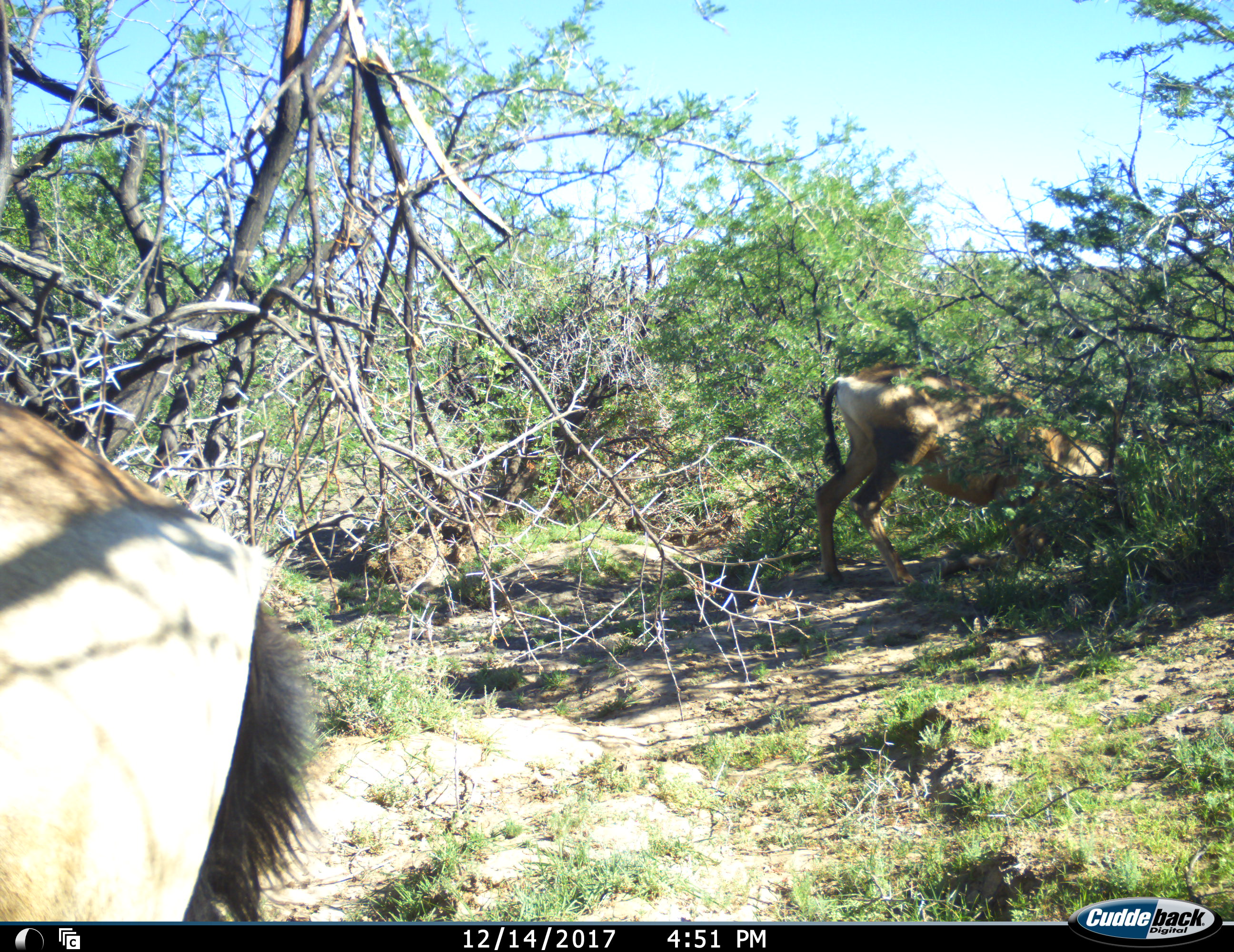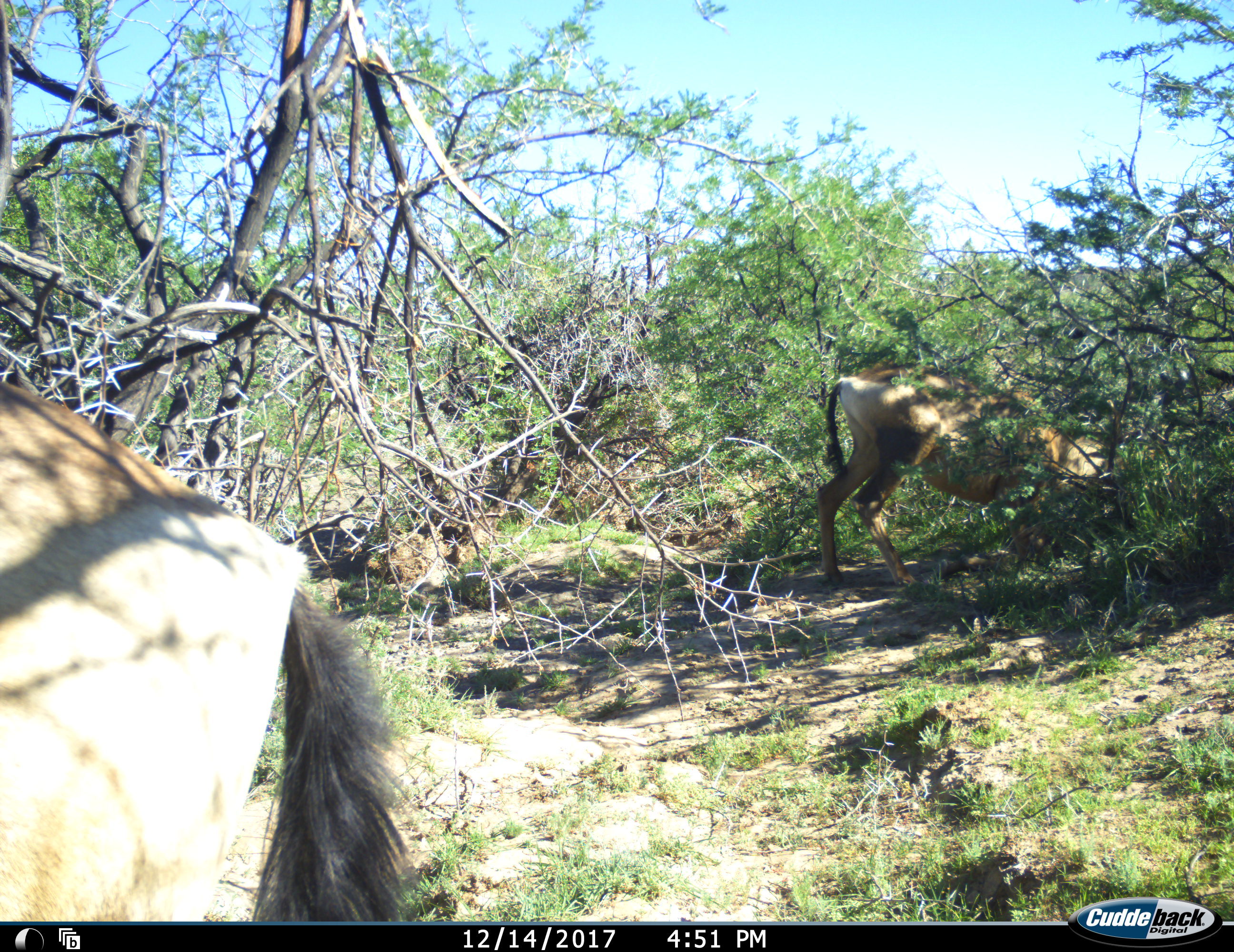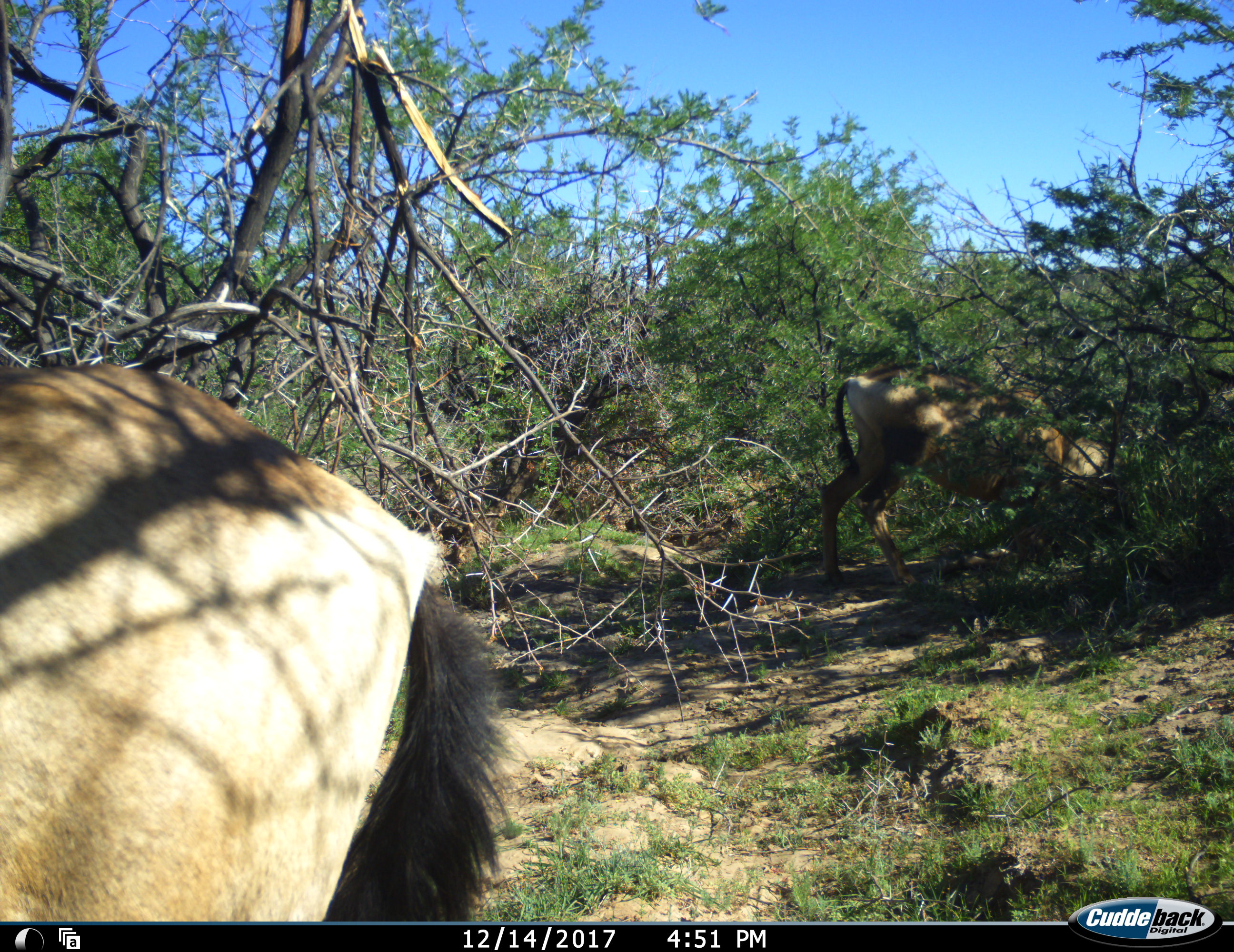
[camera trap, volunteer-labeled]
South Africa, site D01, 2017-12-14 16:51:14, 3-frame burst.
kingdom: Animalia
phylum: Chordata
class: Mammalia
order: Artiodactyla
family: Bovidae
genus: Alcelaphus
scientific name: Alcelaphus buselaphus caama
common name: red hartebeest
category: hartebeestred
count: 2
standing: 14%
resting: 0%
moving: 29%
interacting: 0%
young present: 0%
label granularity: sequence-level